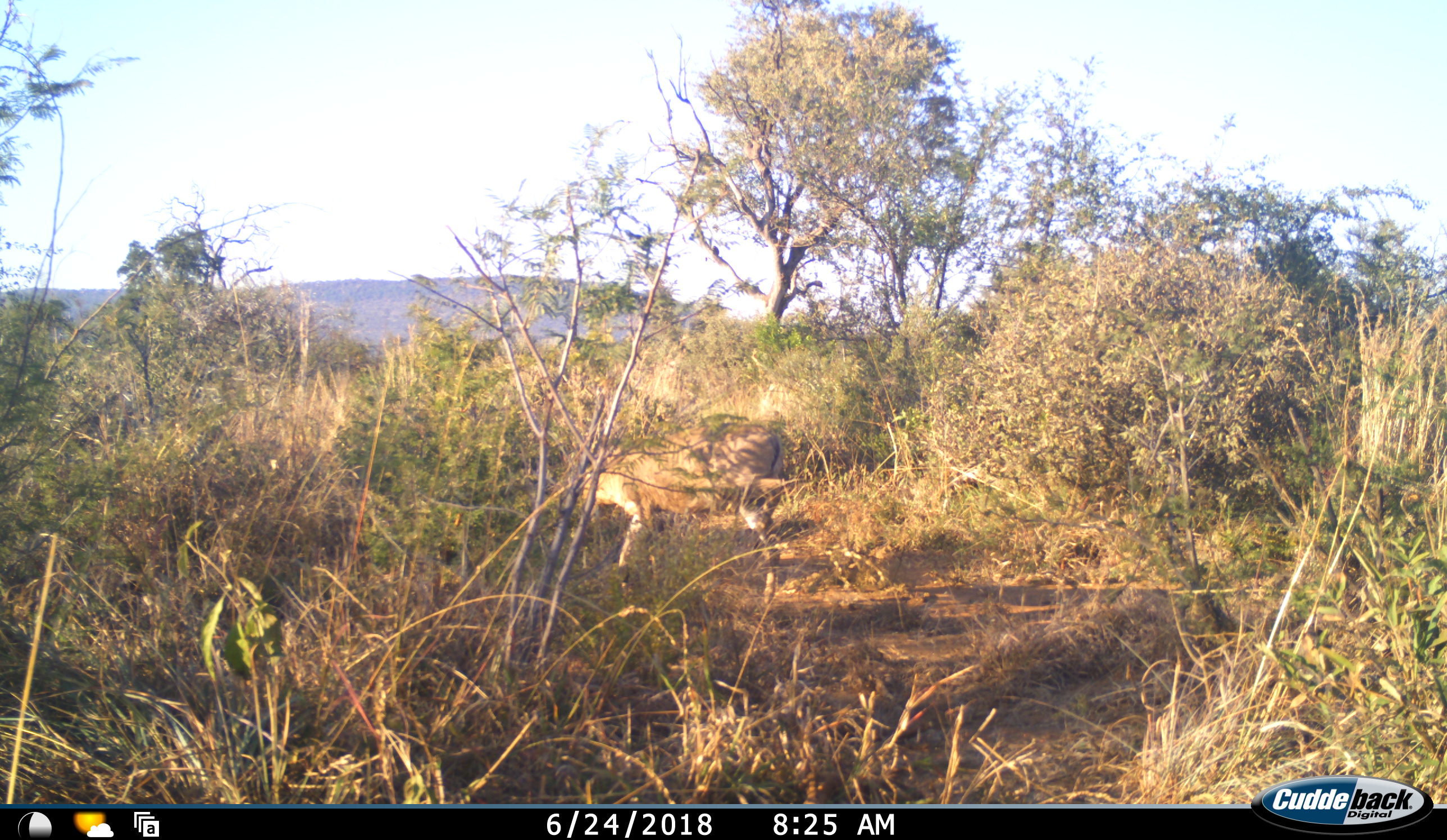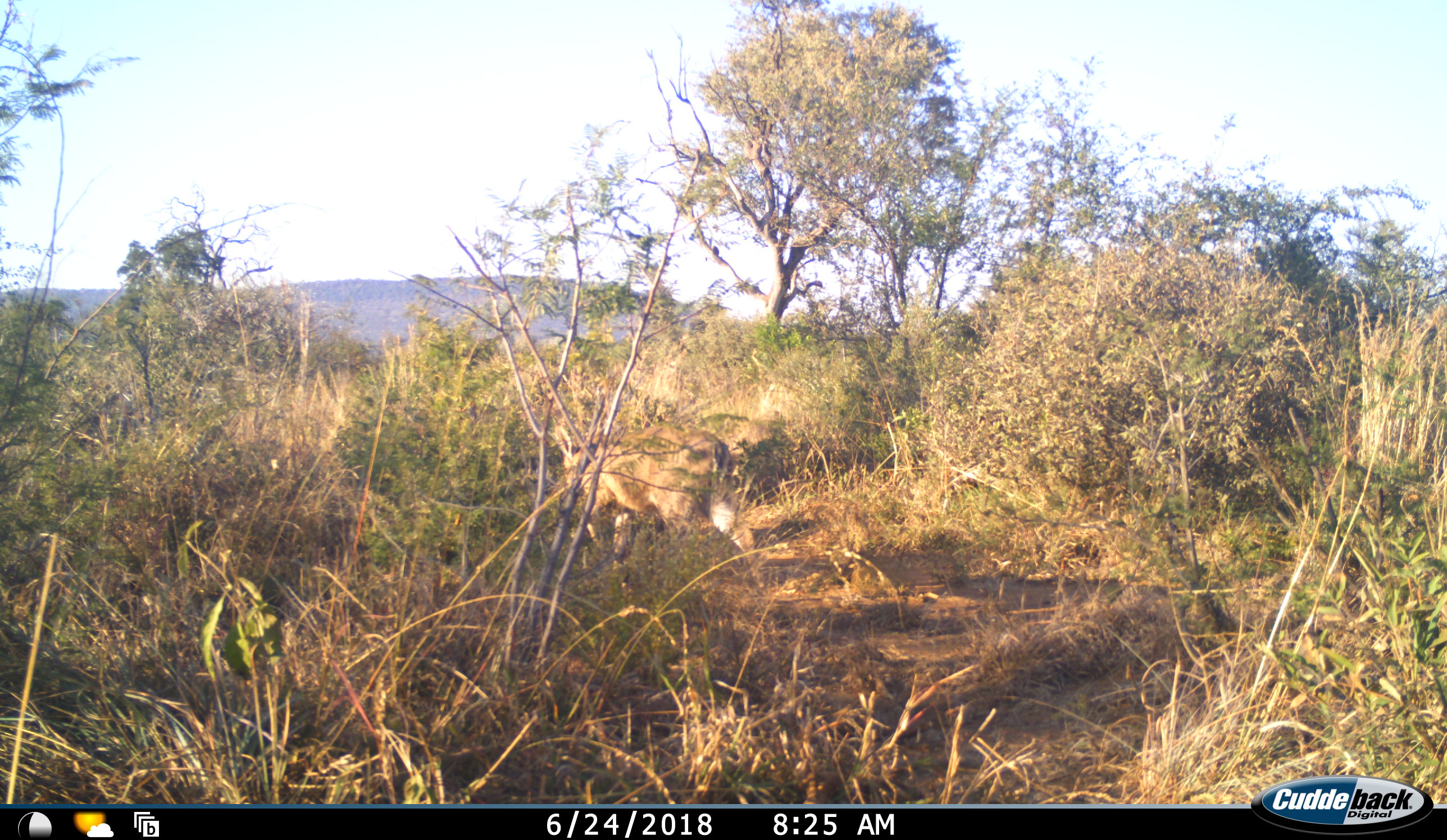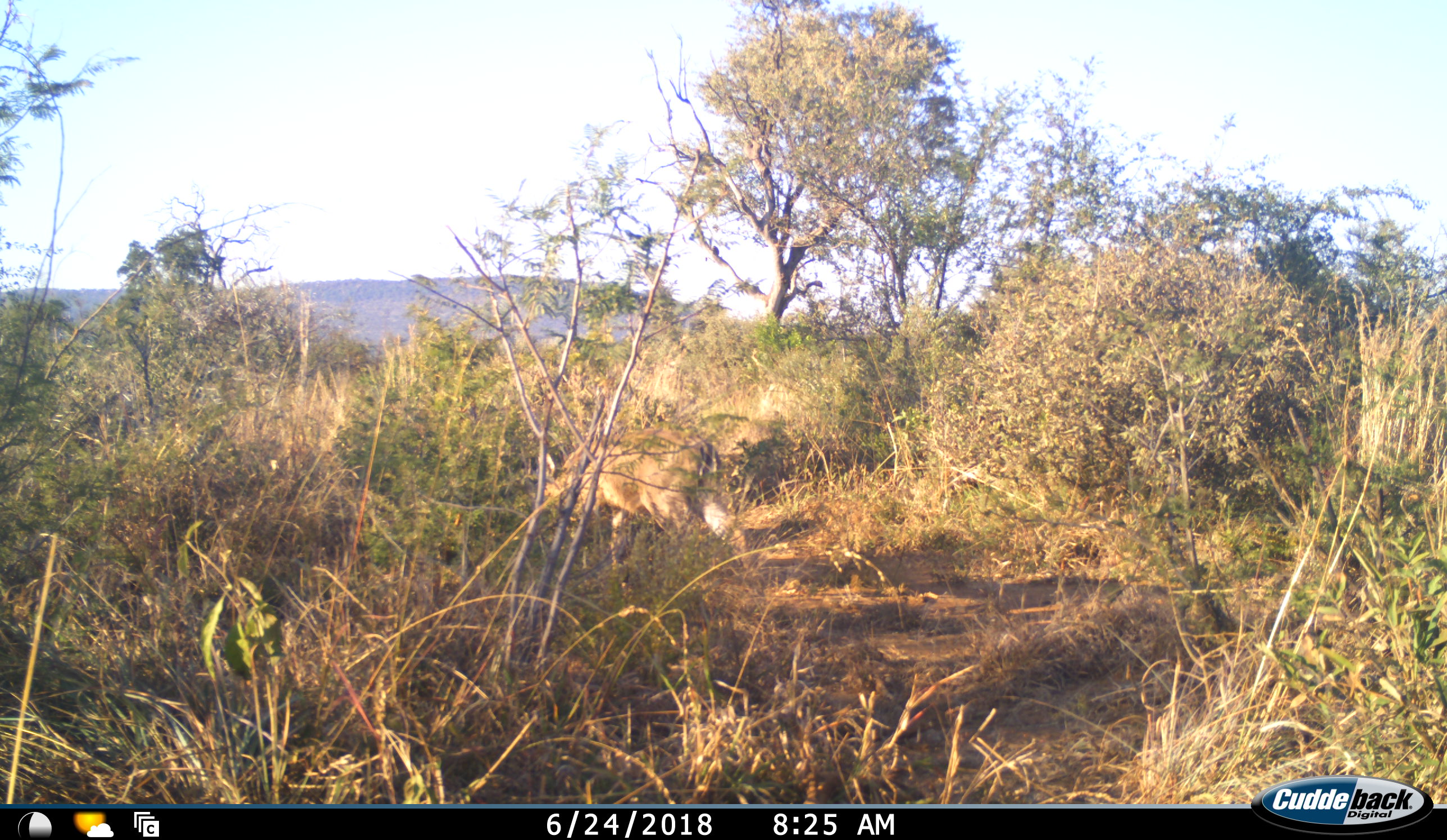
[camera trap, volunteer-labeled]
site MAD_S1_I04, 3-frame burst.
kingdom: Animalia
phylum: Chordata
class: Mammalia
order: Artiodactyla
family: Bovidae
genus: Aepyceros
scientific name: Aepyceros melampus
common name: impala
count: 1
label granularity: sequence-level